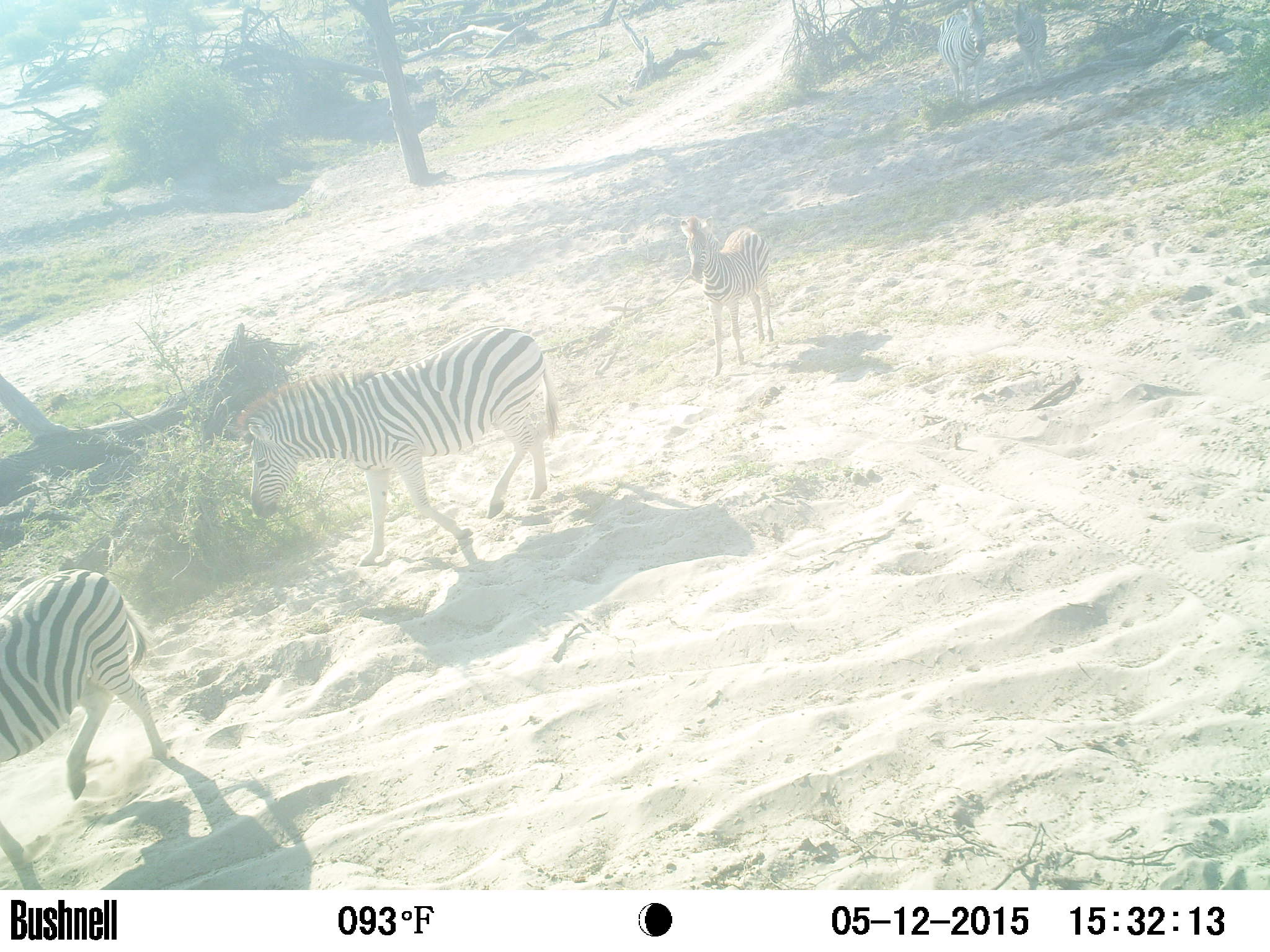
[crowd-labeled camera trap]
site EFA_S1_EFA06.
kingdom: Animalia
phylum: Chordata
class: Mammalia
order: Perissodactyla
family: Equidae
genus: Equus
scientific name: Equus quagga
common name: plains zebra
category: zebraplains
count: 5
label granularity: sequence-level